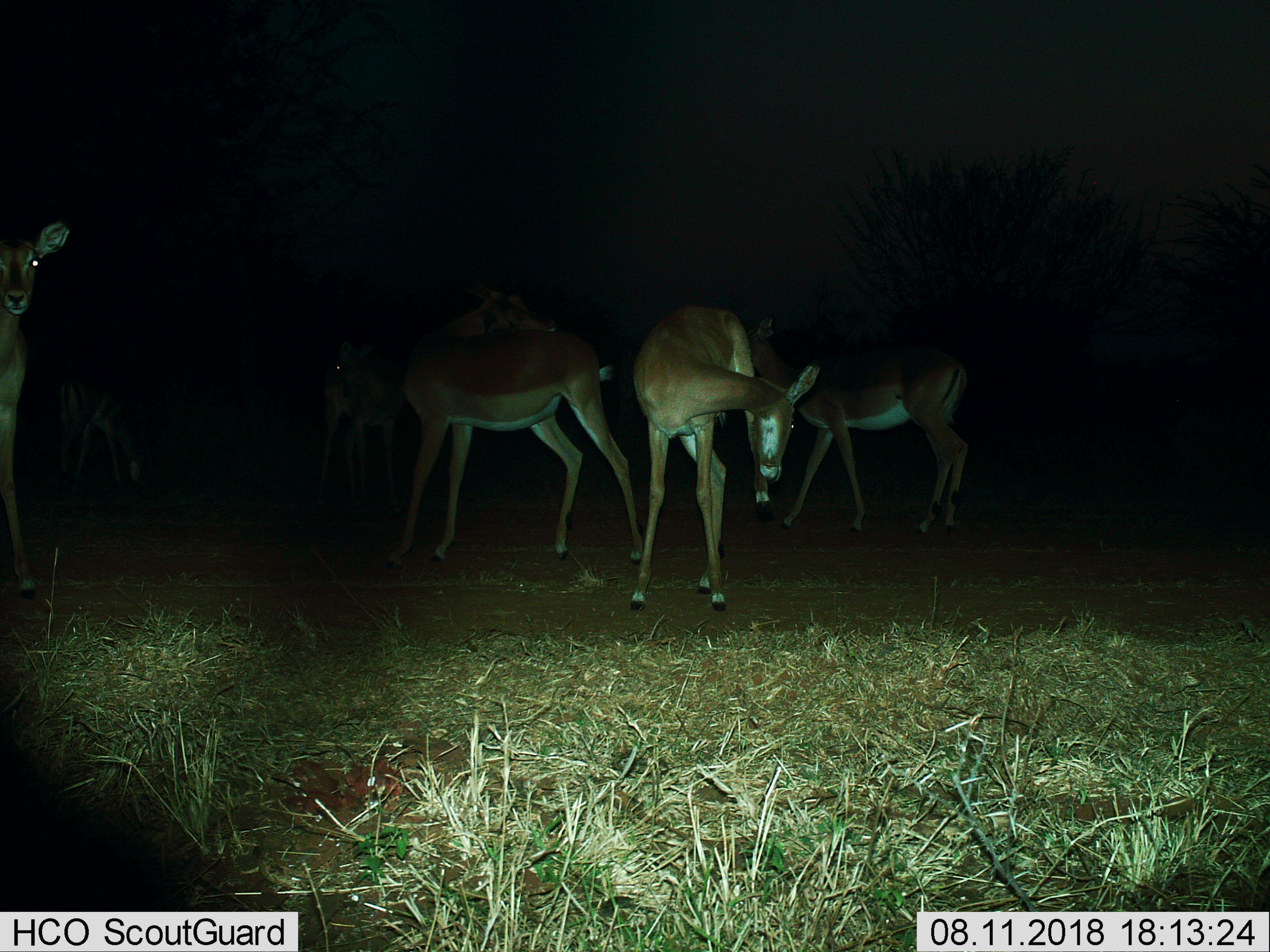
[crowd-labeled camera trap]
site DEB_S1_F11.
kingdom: Animalia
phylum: Chordata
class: Mammalia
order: Artiodactyla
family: Bovidae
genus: Aepyceros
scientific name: Aepyceros melampus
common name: impala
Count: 6.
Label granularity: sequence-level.